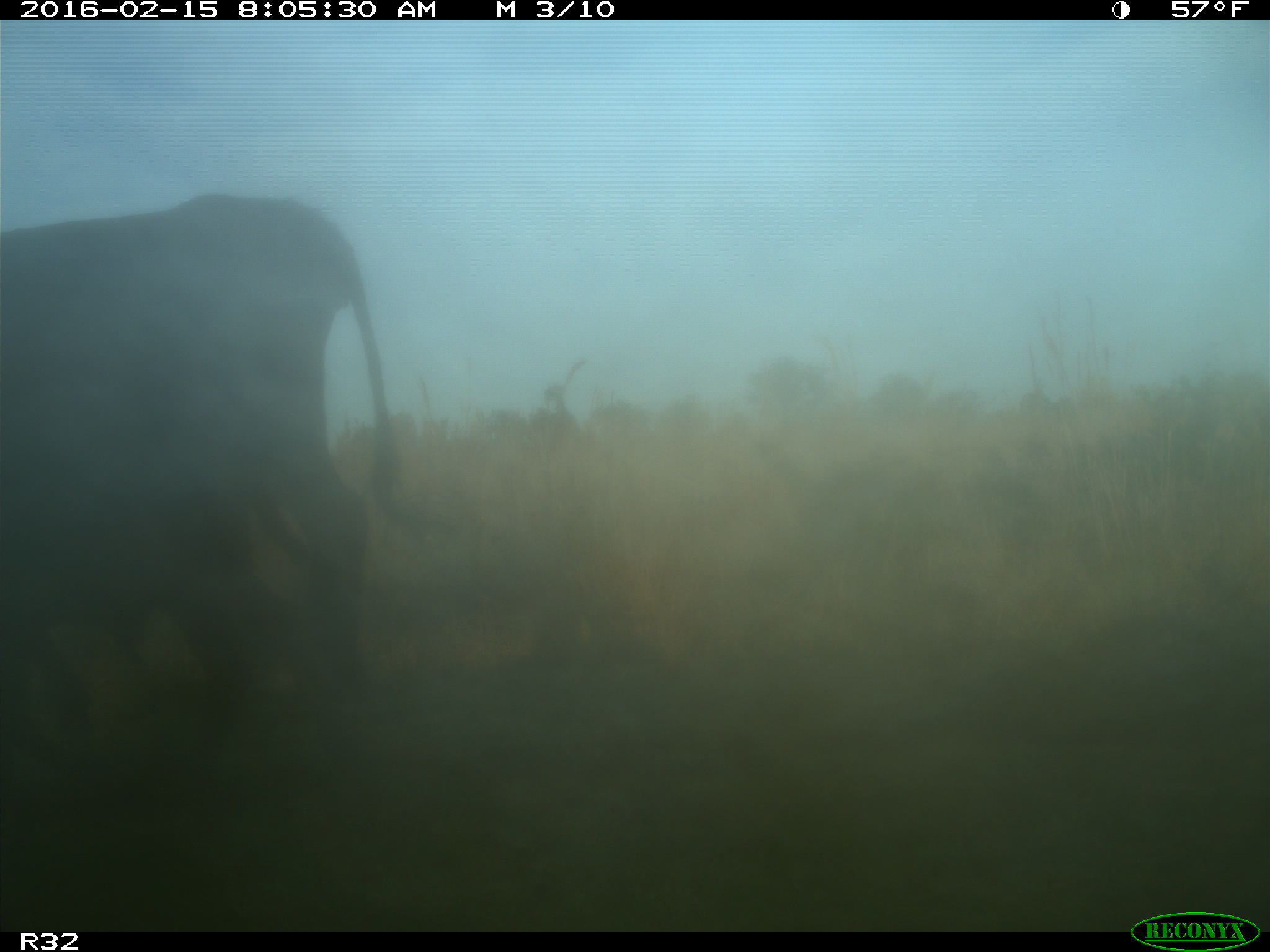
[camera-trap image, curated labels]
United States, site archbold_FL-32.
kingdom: Animalia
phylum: Chordata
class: Mammalia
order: Artiodactyla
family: Bovidae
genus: Bos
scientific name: Bos taurus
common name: domestic cow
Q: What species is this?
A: Bos taurus (domestic cow).